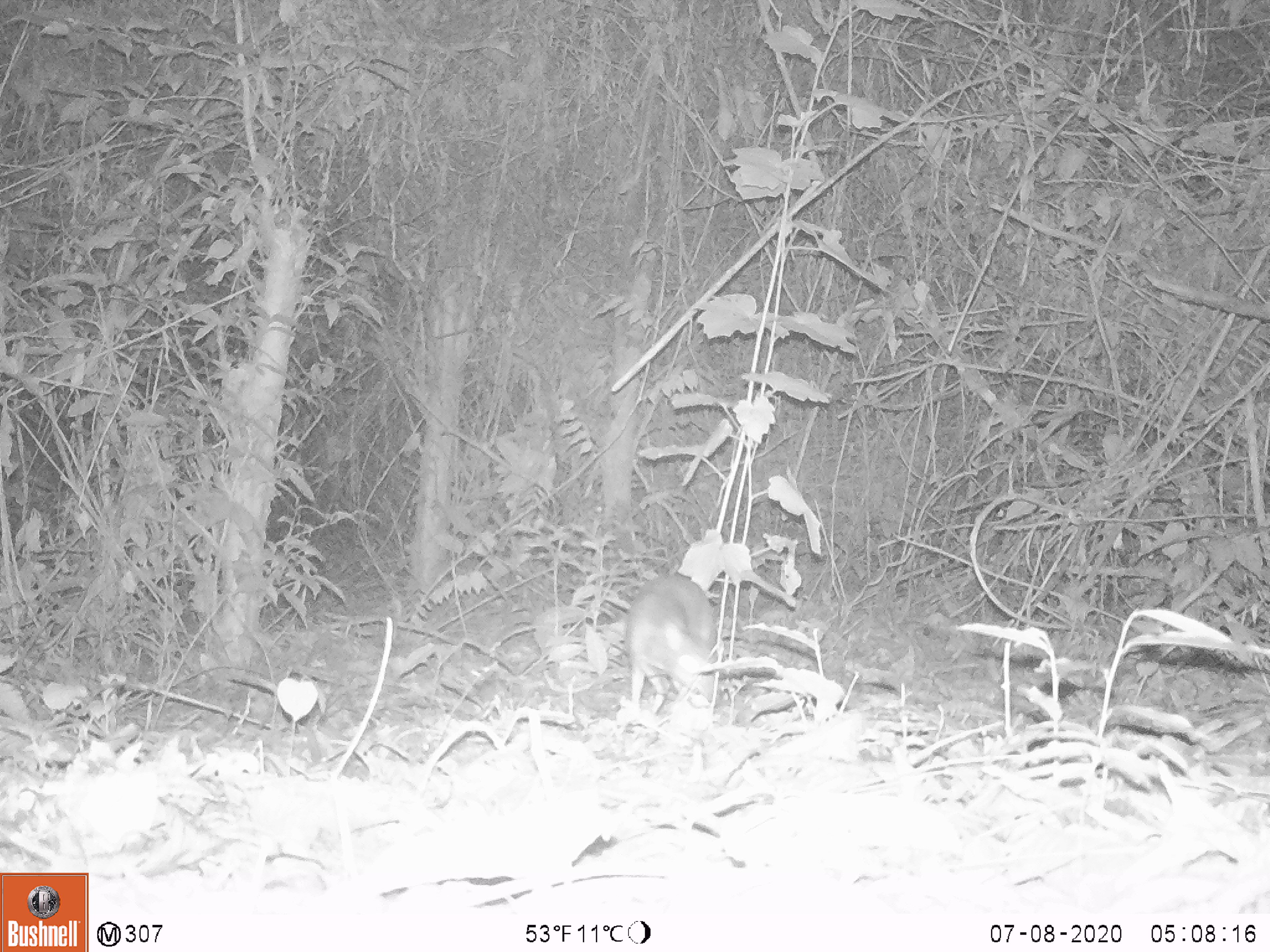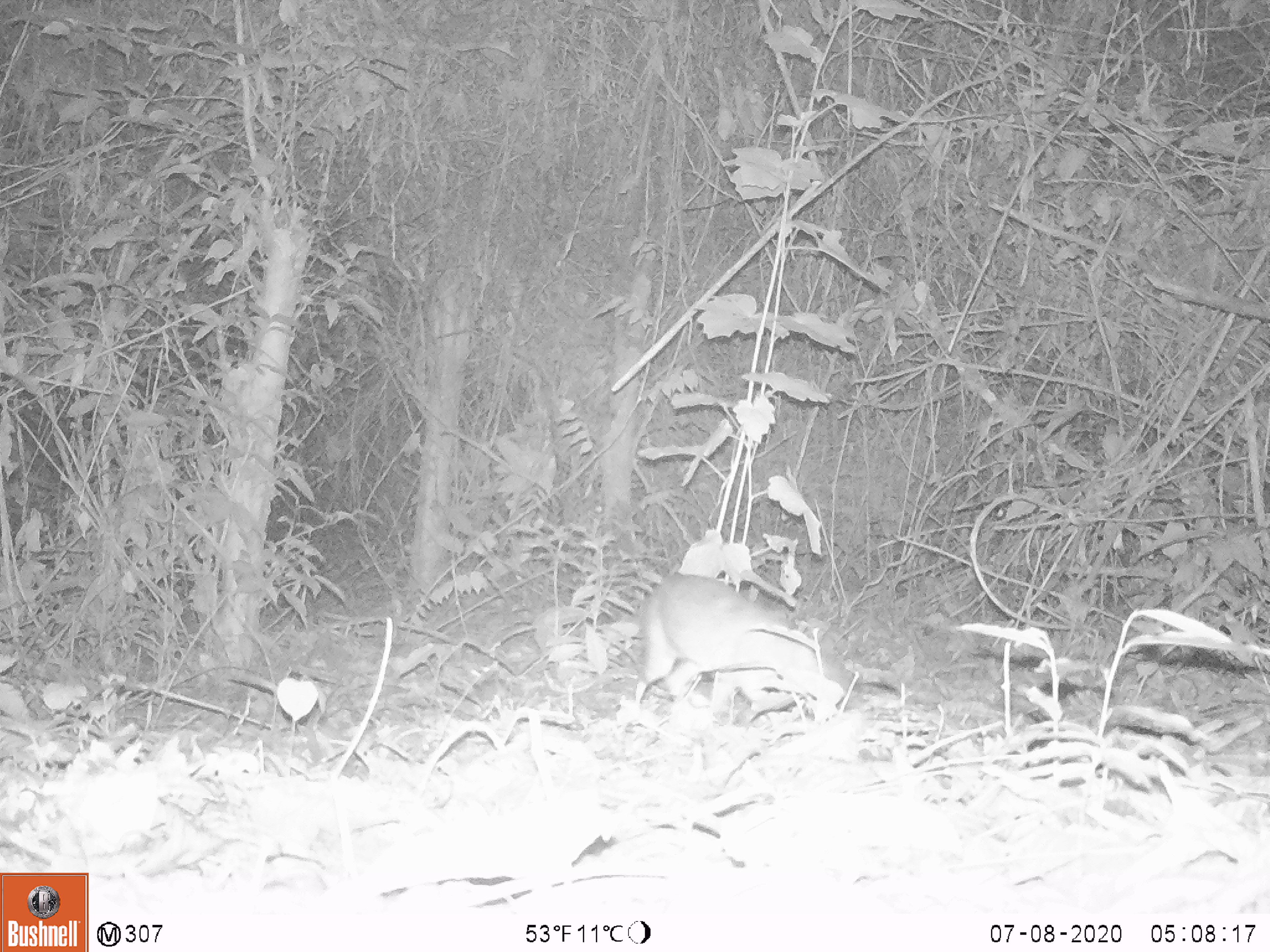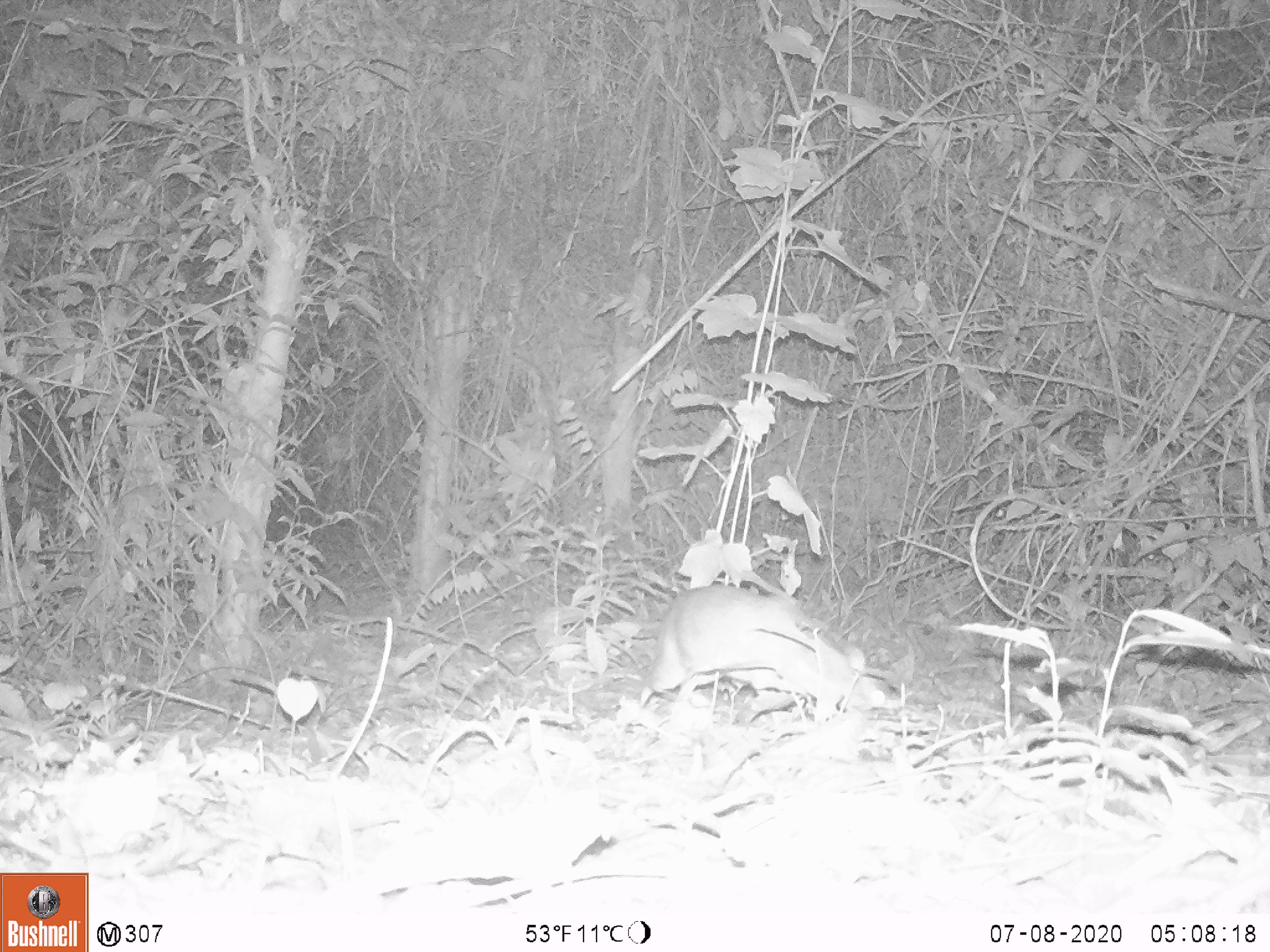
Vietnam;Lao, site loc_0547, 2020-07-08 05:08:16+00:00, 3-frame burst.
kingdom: Animalia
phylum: Chordata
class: Mammalia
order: Artiodactyla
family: Tragulidae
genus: Moschiola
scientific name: Moschiola meminna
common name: chevrotain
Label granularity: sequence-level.